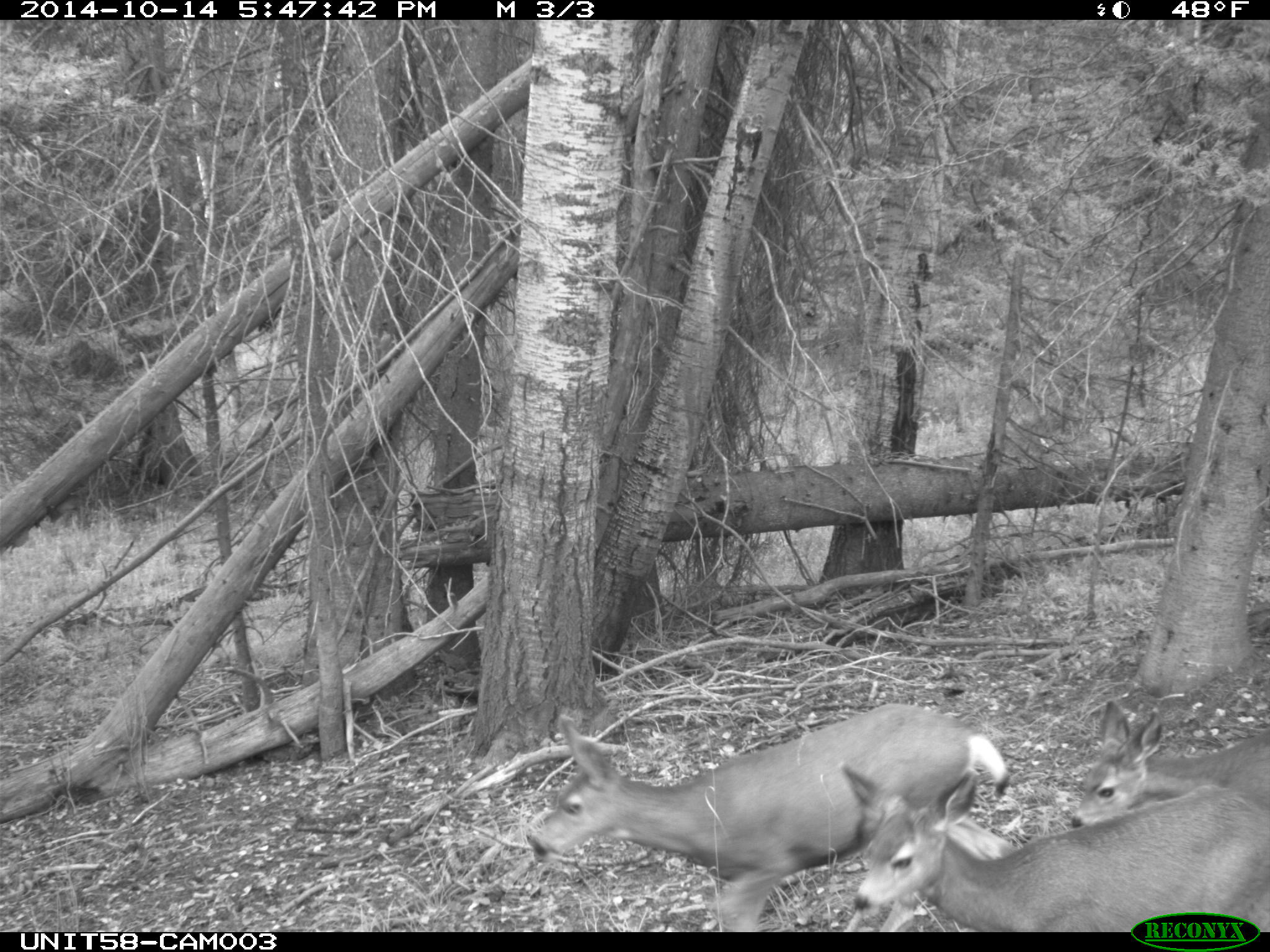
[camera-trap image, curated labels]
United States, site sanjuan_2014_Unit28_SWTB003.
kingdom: Animalia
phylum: Chordata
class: Mammalia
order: Artiodactyla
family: Cervidae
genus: Odocoileus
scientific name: Odocoileus hemionus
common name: mule deer